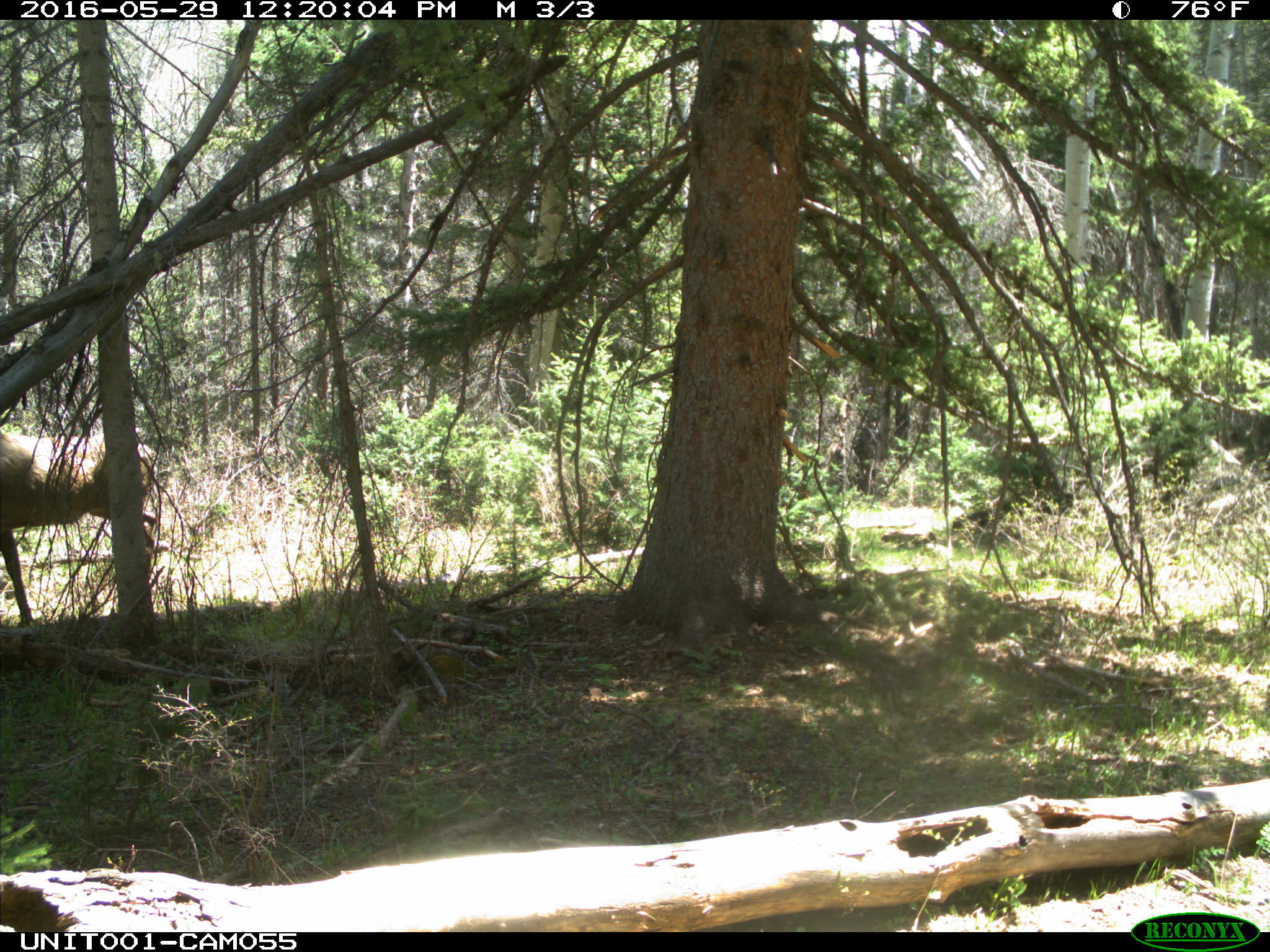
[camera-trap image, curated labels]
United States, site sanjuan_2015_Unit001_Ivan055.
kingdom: Animalia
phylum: Chordata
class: Mammalia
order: Artiodactyla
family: Cervidae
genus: Cervus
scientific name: Cervus elaphus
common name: red deer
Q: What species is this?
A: Cervus elaphus (red deer).